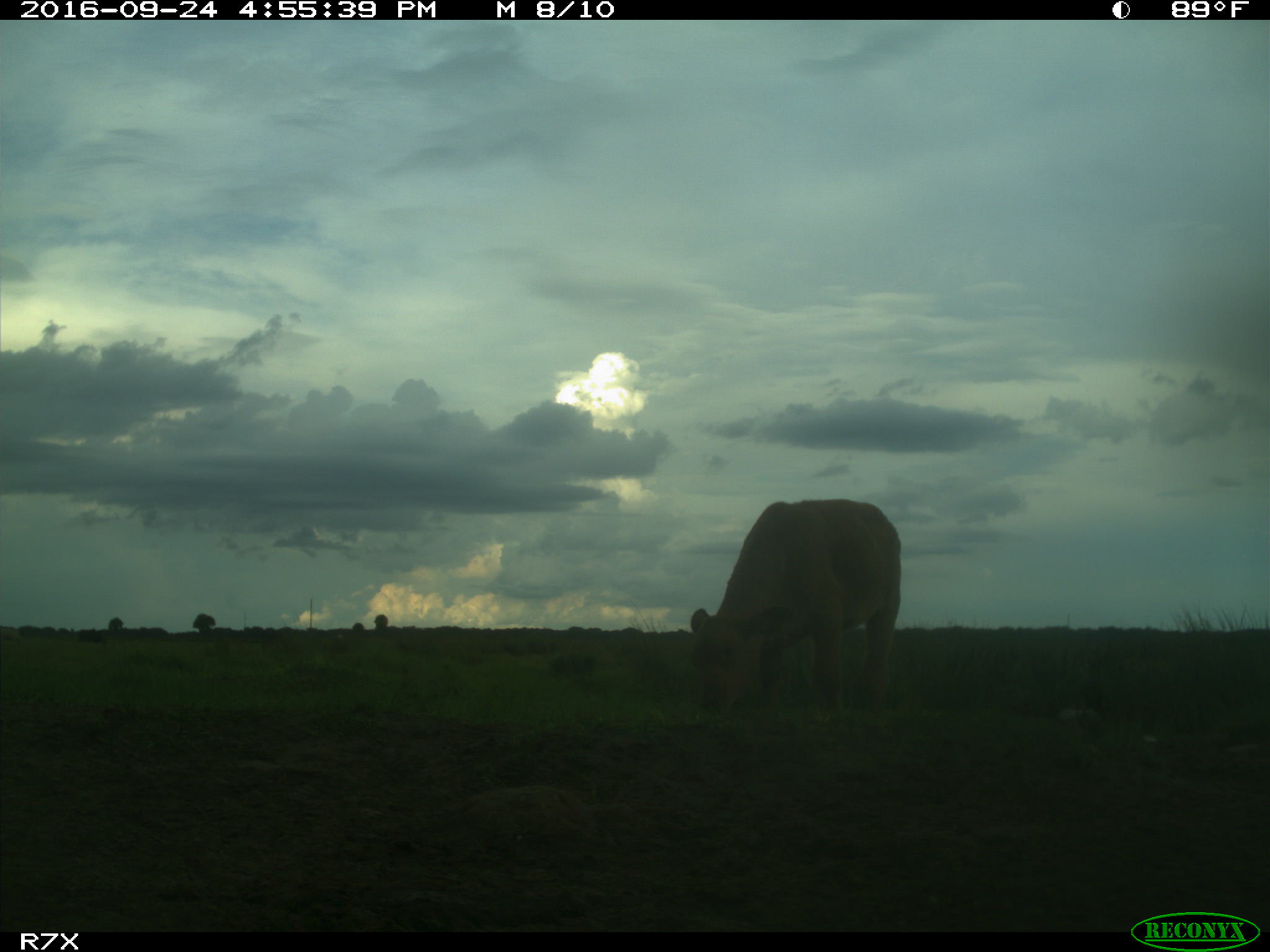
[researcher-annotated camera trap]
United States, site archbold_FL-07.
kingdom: Animalia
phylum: Chordata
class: Mammalia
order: Artiodactyla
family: Bovidae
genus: Bos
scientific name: Bos taurus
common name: domestic cow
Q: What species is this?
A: Bos taurus (domestic cow).